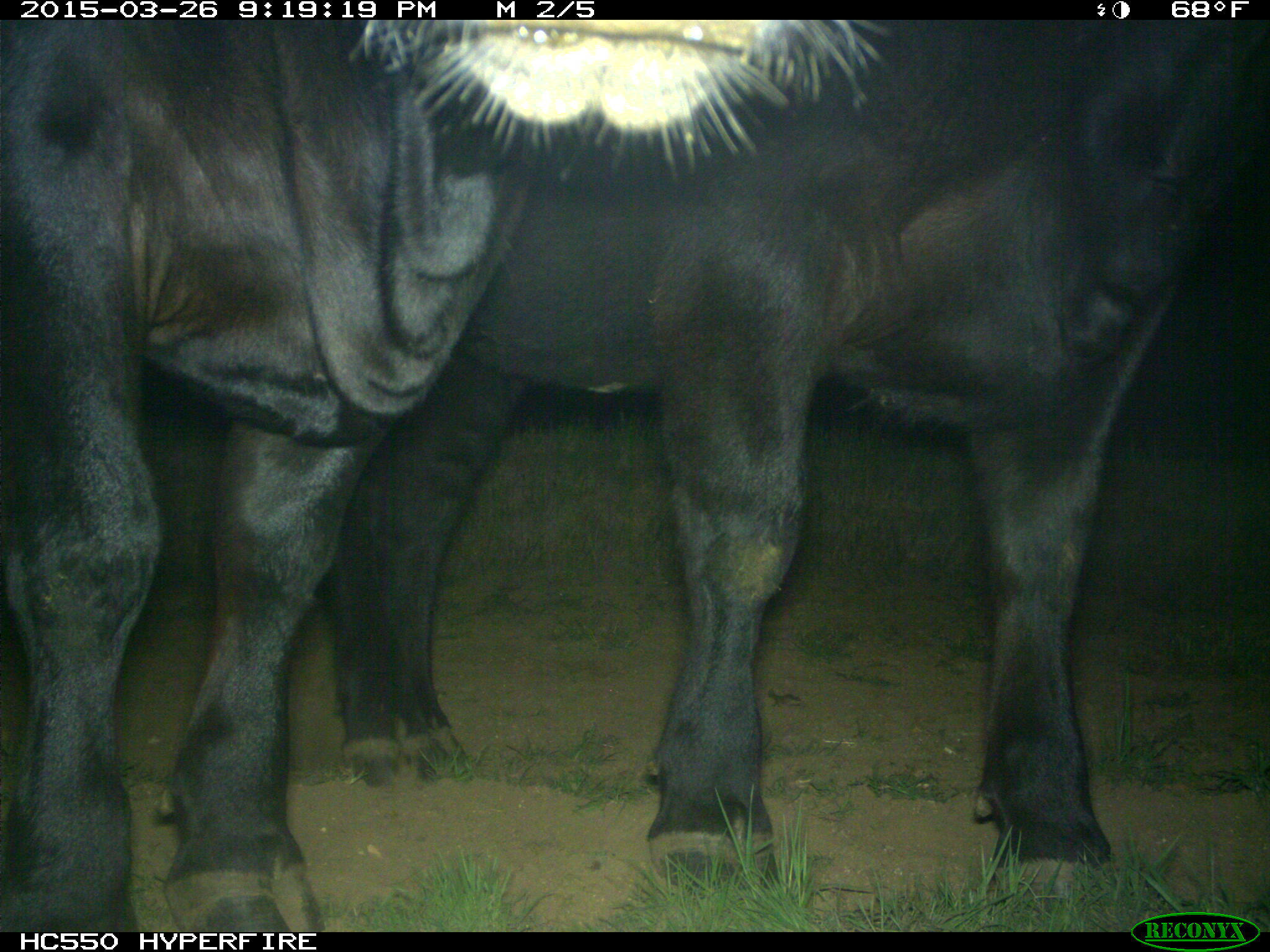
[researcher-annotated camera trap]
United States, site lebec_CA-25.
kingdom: Animalia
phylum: Chordata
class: Mammalia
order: Artiodactyla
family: Bovidae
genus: Bos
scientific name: Bos taurus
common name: domestic cow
Bos taurus (domestic cow).